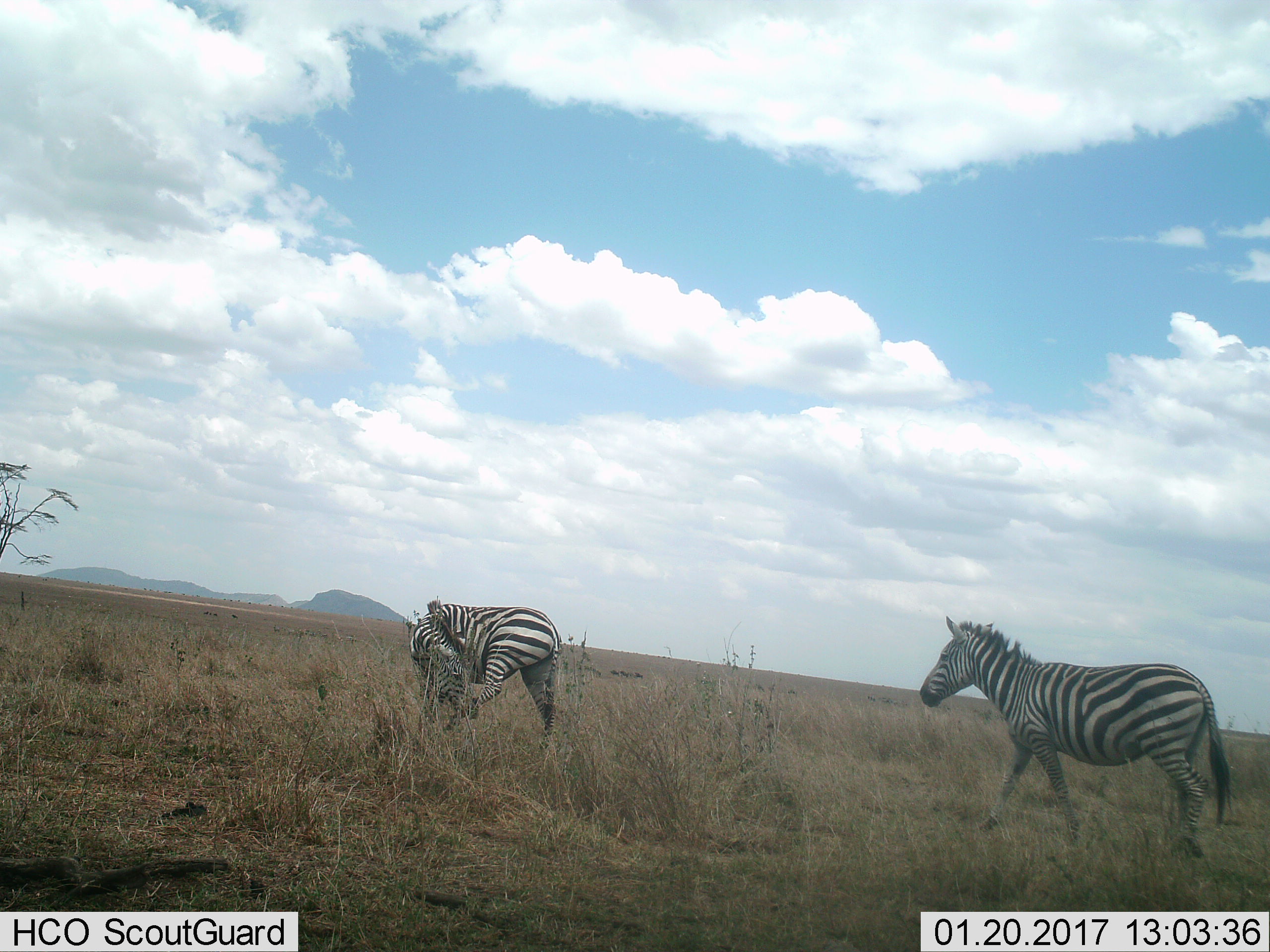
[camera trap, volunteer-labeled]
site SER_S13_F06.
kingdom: Animalia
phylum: Chordata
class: Mammalia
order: Perissodactyla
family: Equidae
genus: Equus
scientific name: Equus quagga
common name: plains zebra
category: zebraplains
Zebraplains (plains zebra) (Equus quagga), count 2. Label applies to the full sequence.